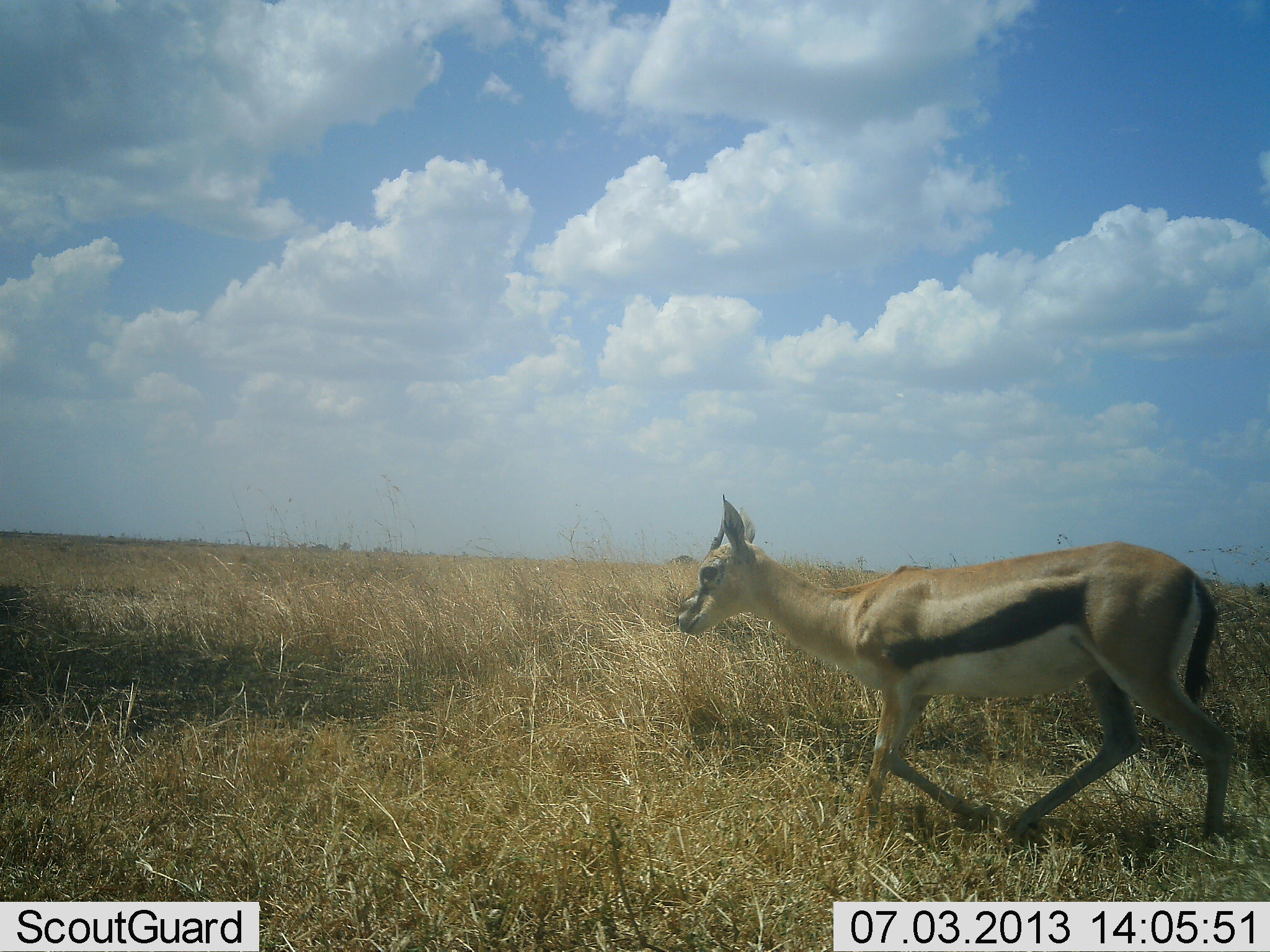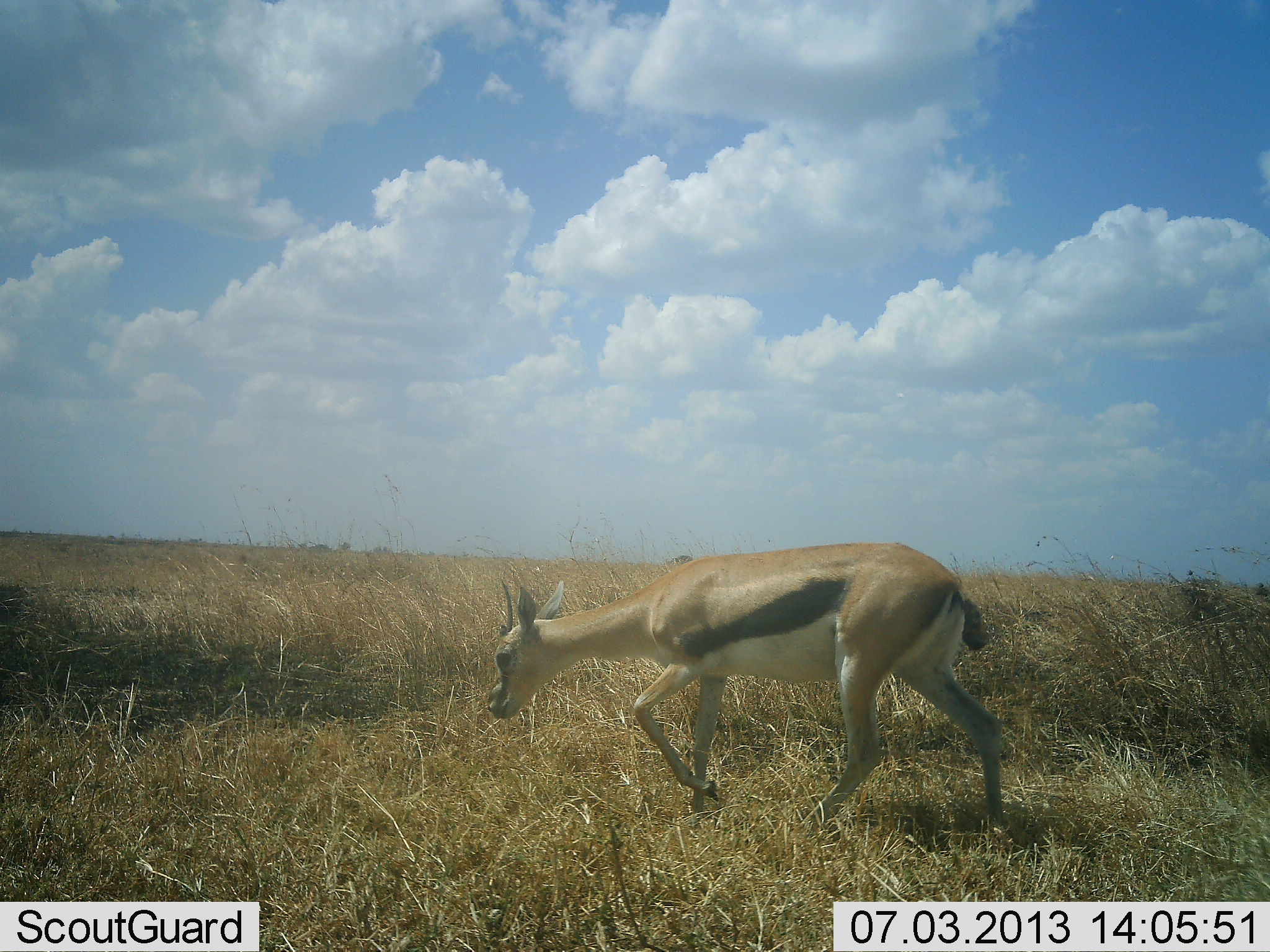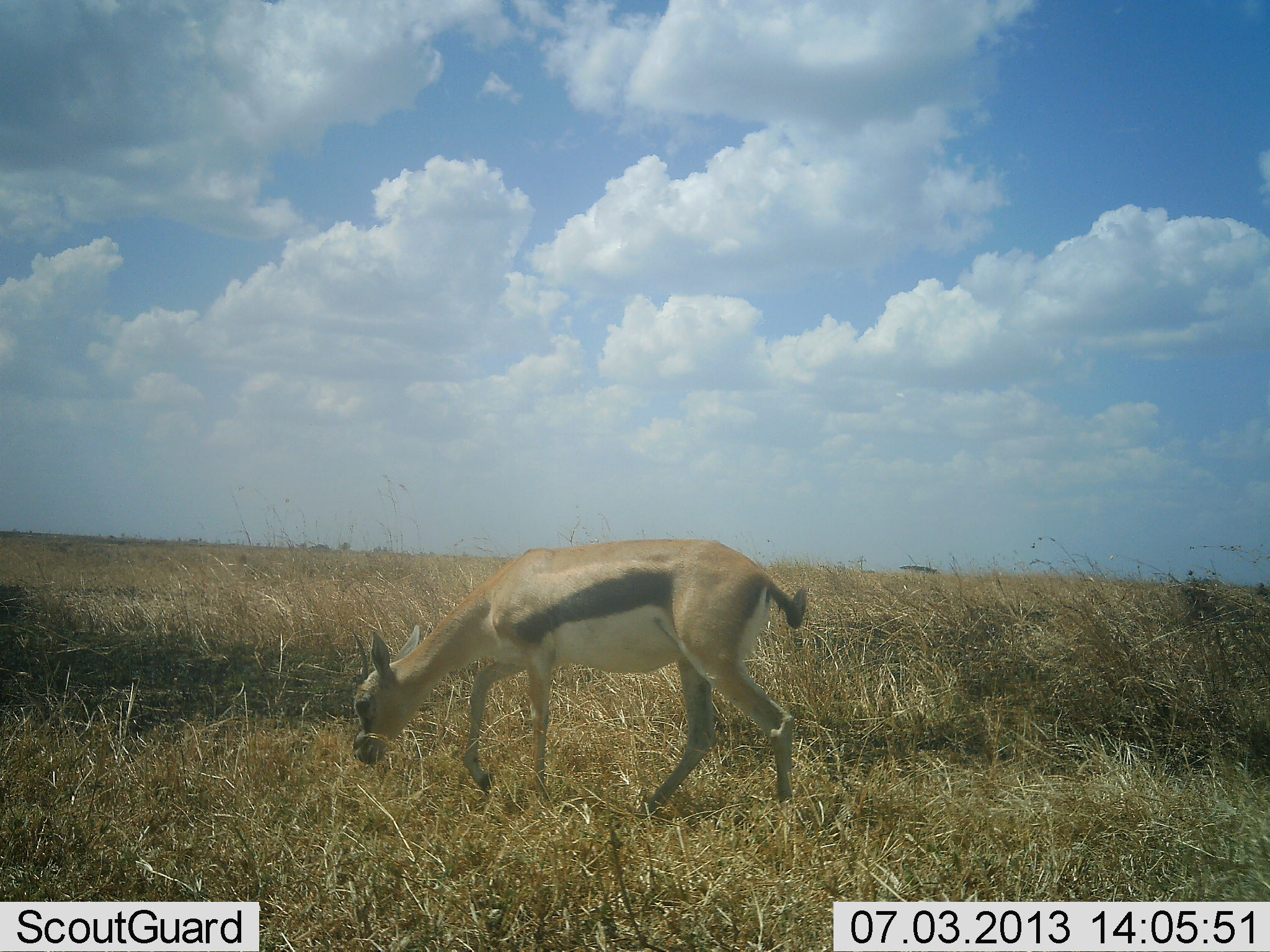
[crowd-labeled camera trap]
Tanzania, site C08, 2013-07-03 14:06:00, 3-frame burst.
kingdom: Animalia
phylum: Chordata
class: Mammalia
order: Artiodactyla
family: Bovidae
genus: Eudorcas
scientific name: Eudorcas thomsonii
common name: thomson's gazelle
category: gazellethomsons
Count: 1.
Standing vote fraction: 8%.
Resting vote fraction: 0%.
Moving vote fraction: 85%.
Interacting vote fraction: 0%.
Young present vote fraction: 0%.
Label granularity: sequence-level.